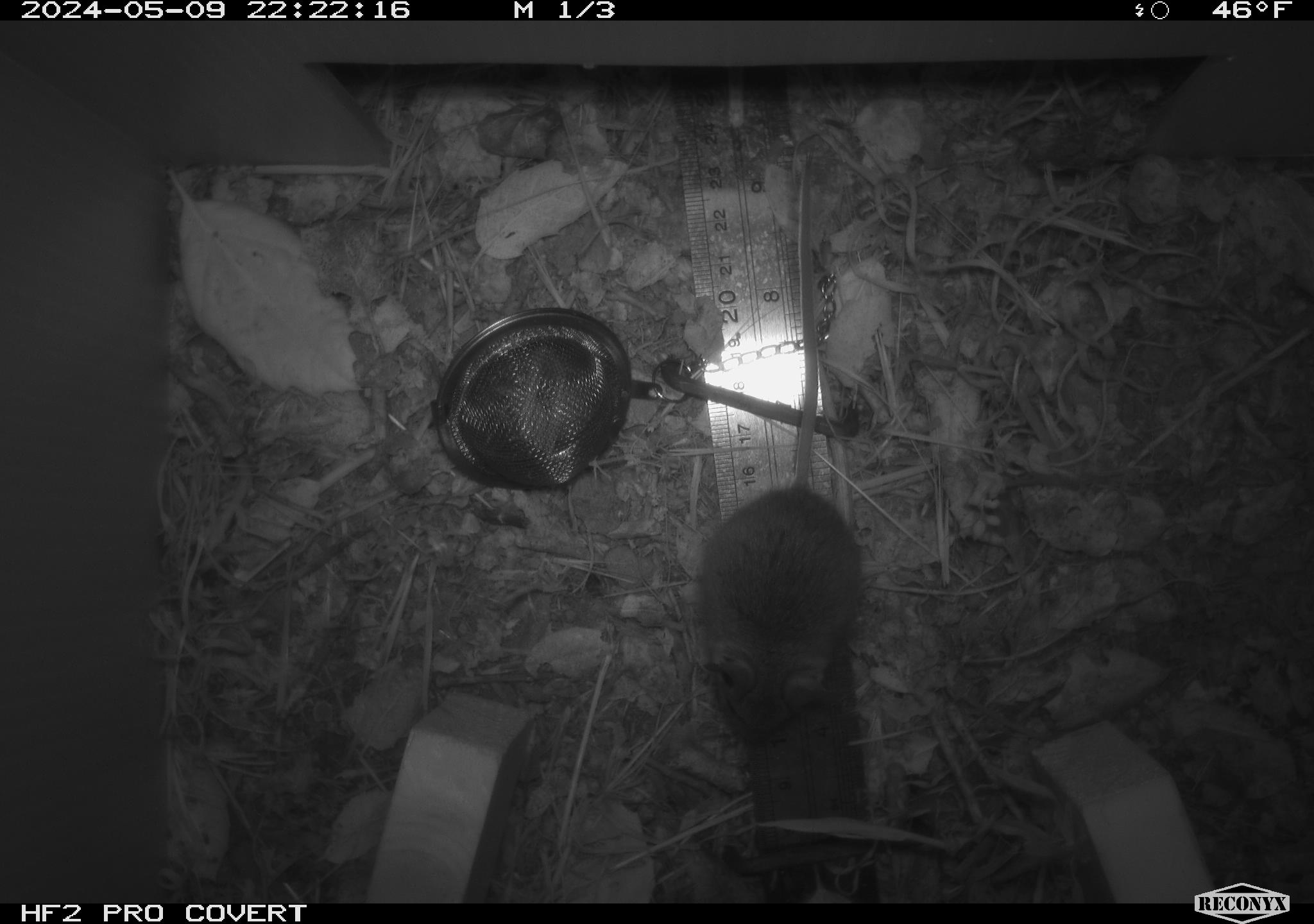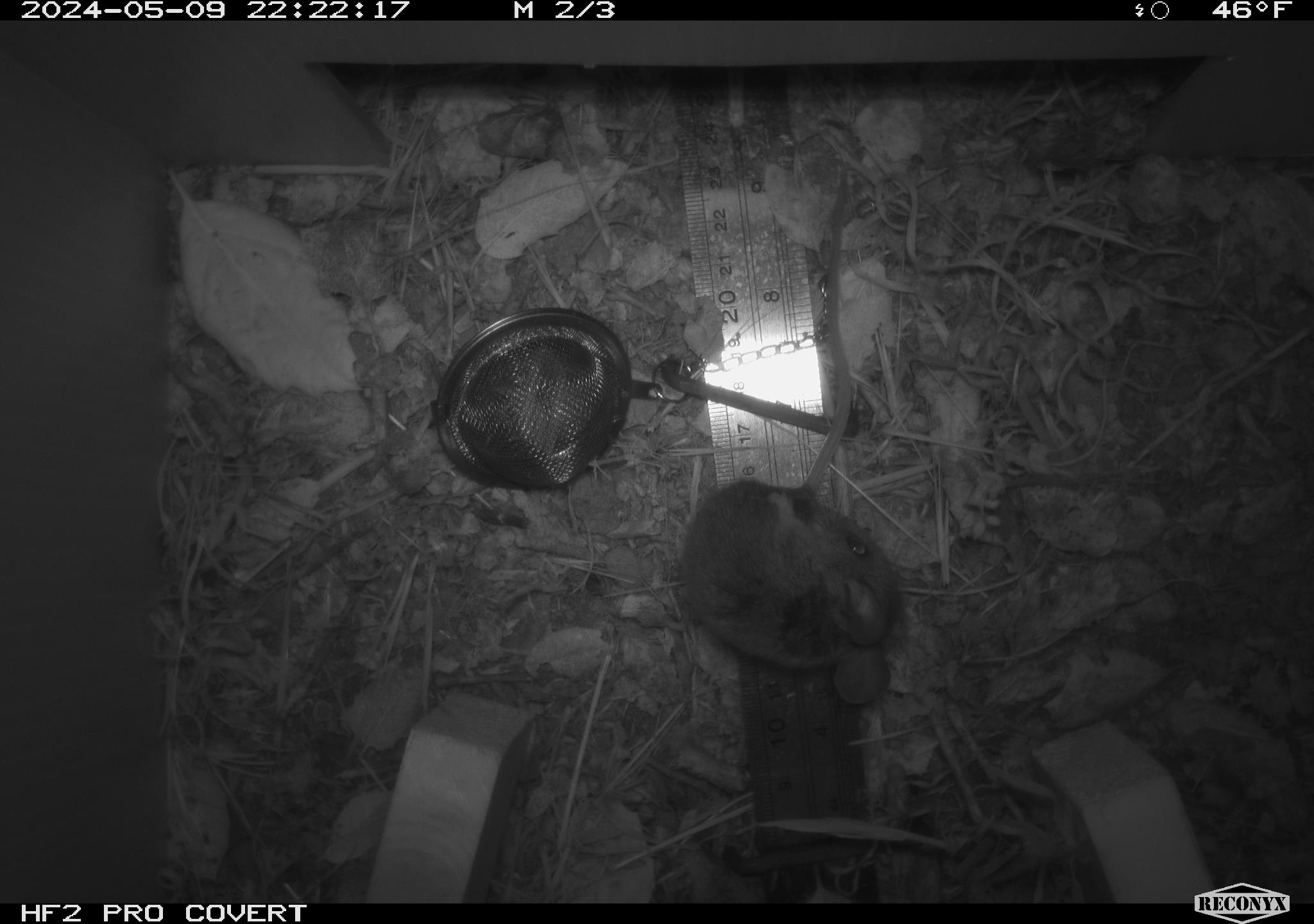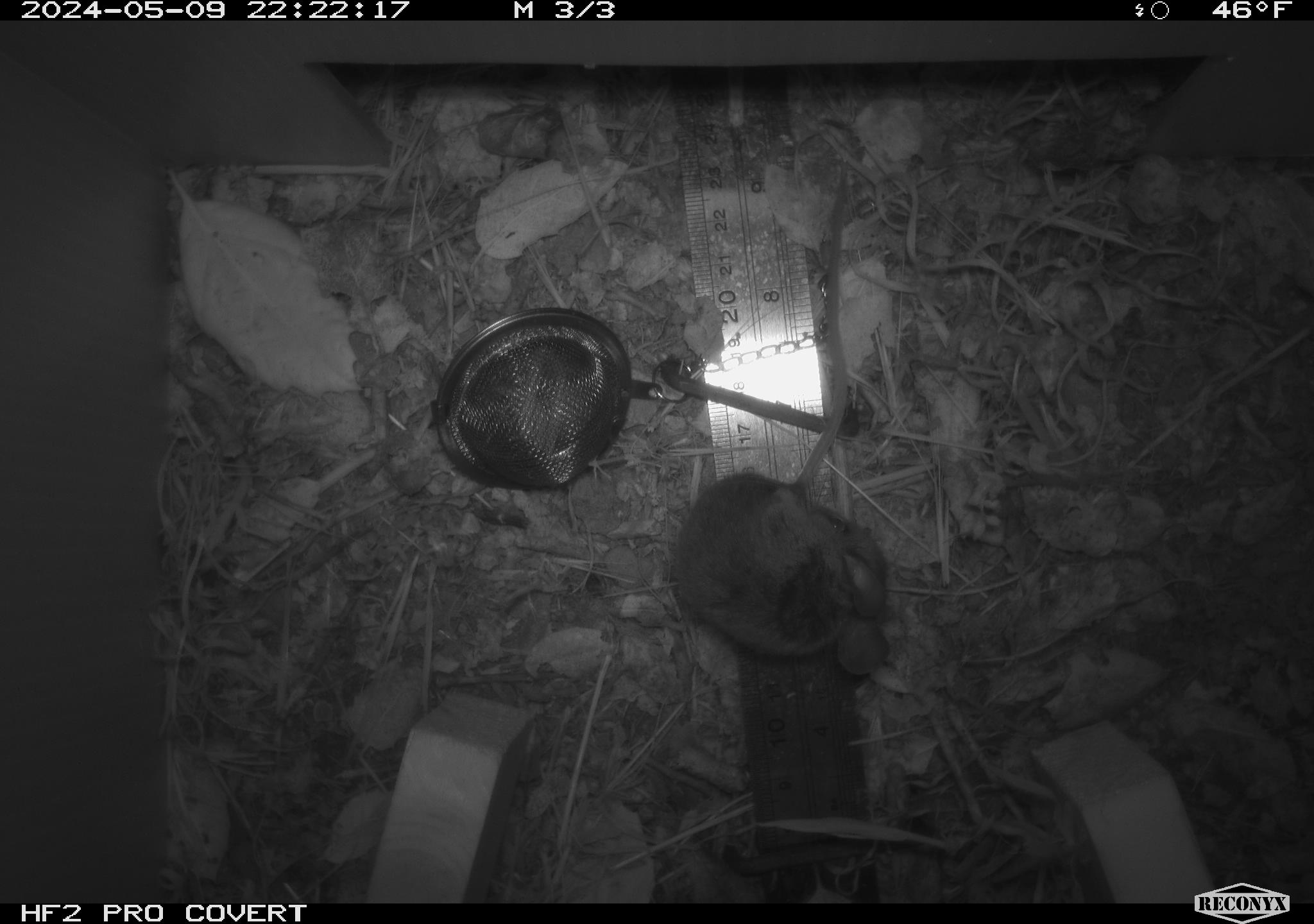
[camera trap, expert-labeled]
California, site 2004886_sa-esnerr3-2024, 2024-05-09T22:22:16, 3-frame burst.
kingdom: Animalia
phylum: Chordata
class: Mammalia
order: Rodentia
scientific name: Rodentia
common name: rodent